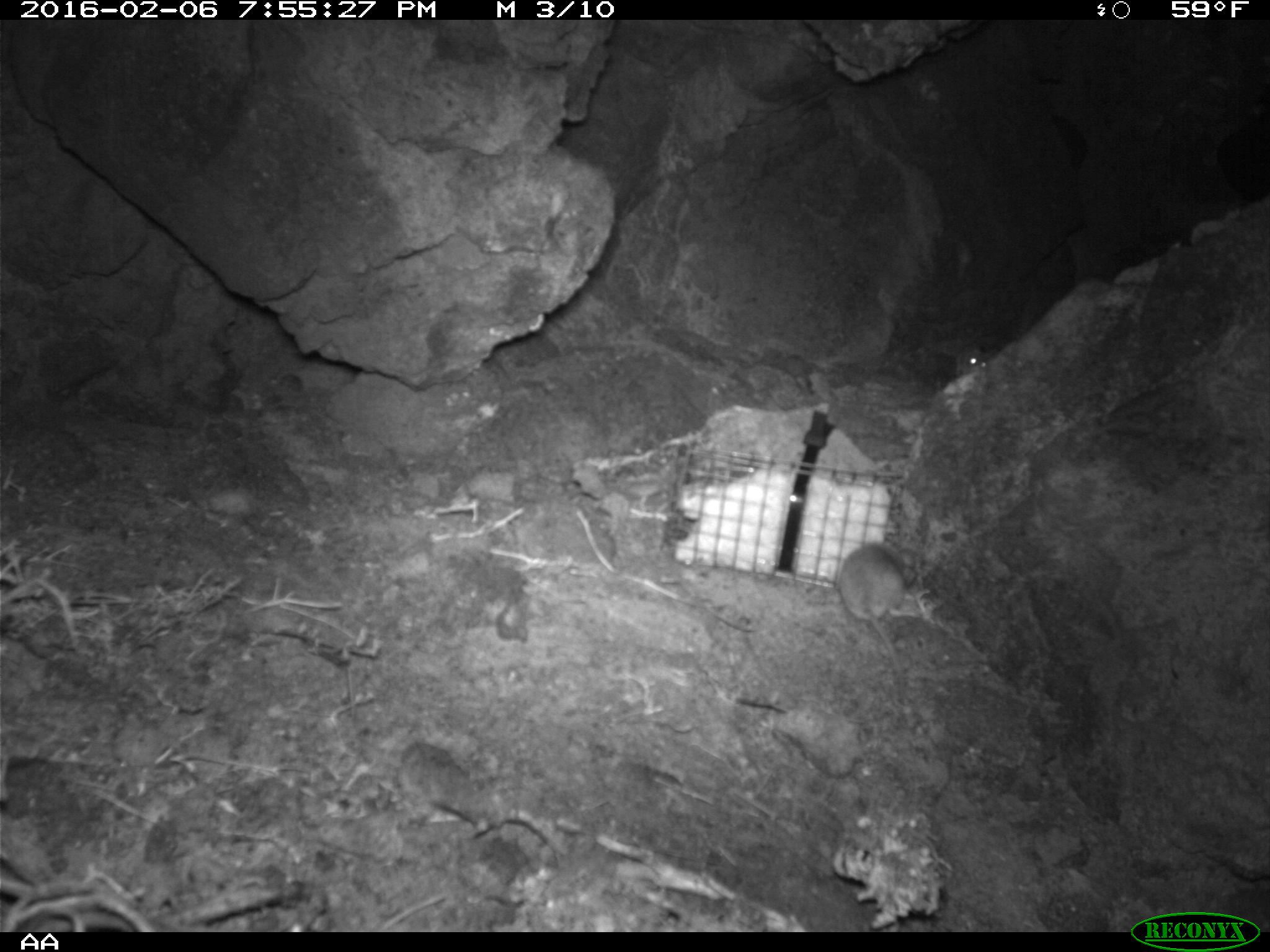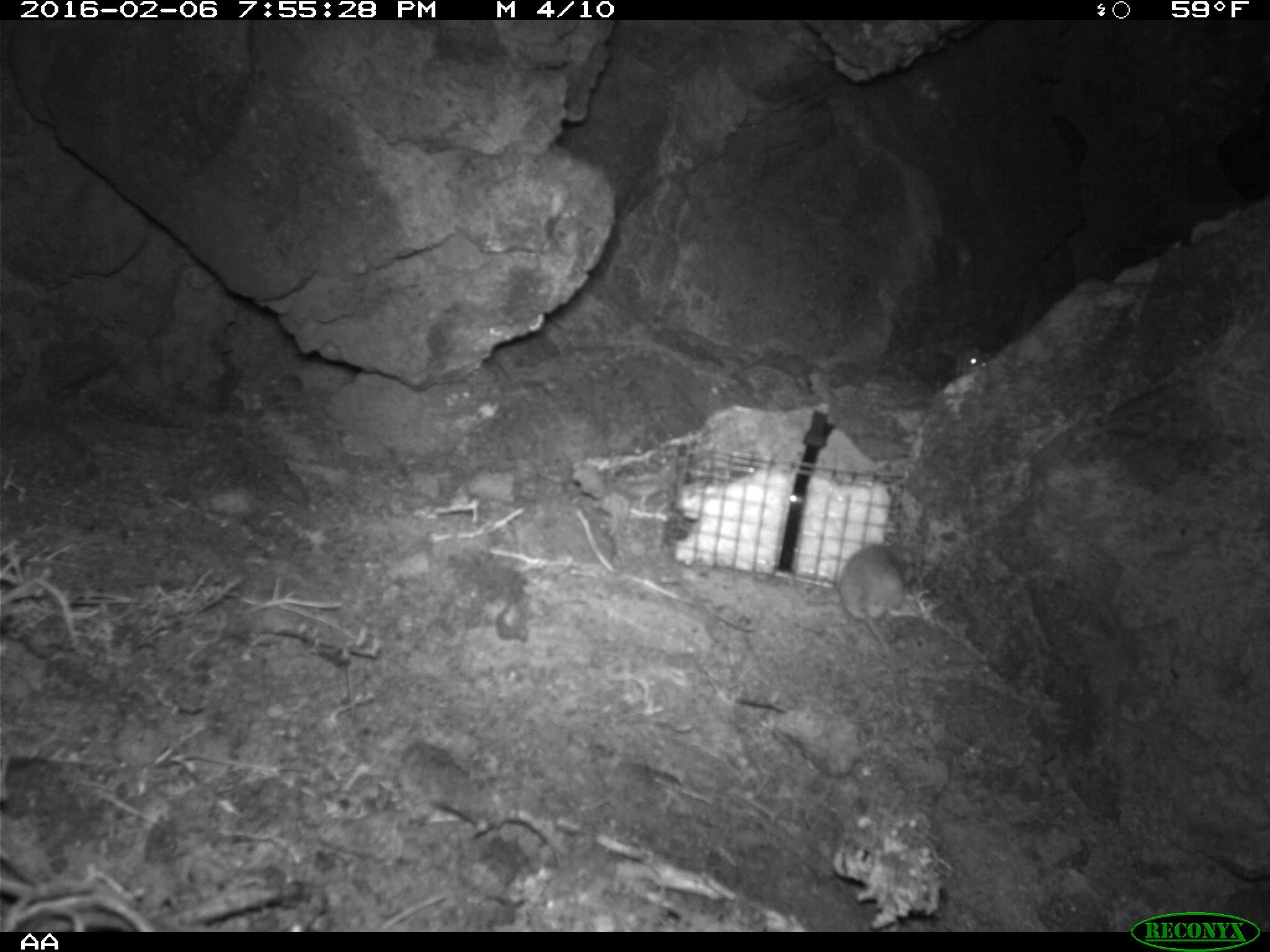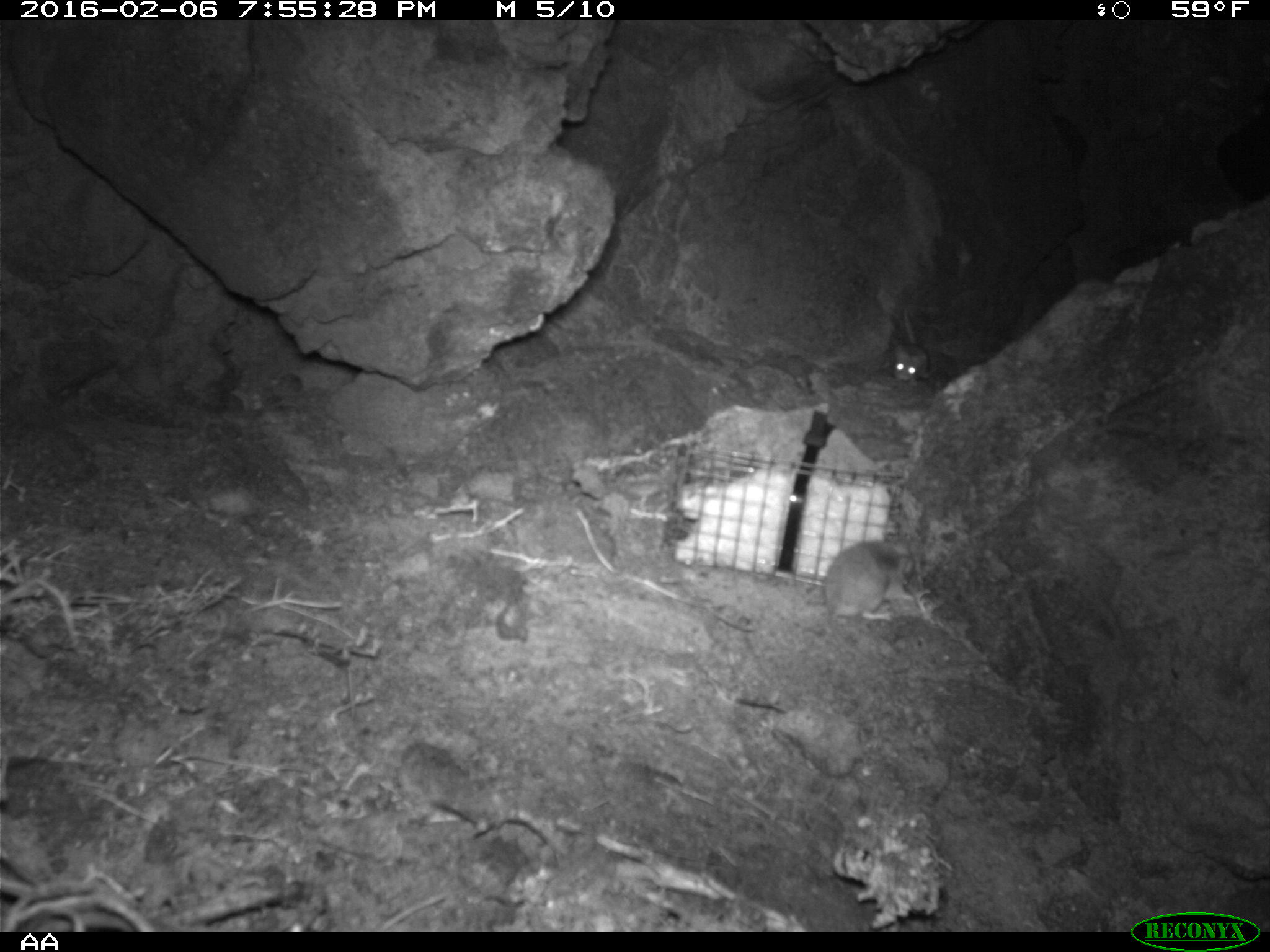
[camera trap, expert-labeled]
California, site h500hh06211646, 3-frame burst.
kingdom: Animalia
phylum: Chordata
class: Mammalia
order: Rodentia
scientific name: Rodentia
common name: rodent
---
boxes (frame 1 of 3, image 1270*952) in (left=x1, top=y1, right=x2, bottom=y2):
rodent: (left=837, top=542, right=917, bottom=702); (left=955, top=345, right=992, bottom=377)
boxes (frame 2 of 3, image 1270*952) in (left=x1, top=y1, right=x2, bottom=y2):
rodent: (left=837, top=539, right=908, bottom=705); (left=955, top=343, right=987, bottom=372)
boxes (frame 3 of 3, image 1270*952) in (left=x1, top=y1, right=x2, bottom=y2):
rodent: (left=820, top=540, right=907, bottom=623); (left=890, top=306, right=934, bottom=386)